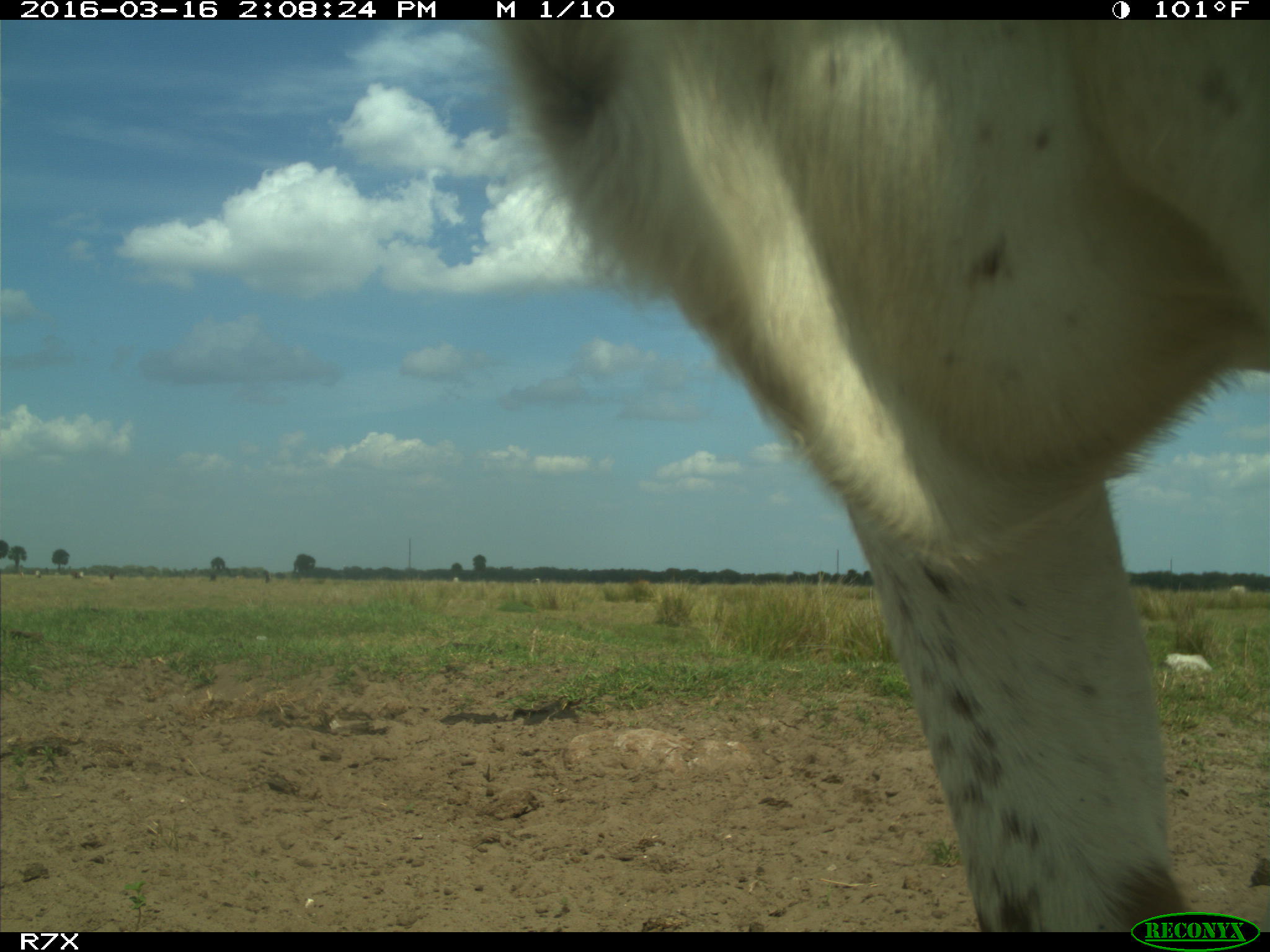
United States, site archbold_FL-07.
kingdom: Animalia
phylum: Chordata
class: Mammalia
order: Artiodactyla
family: Bovidae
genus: Bos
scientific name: Bos taurus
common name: domestic cow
Bos taurus (domestic cow).